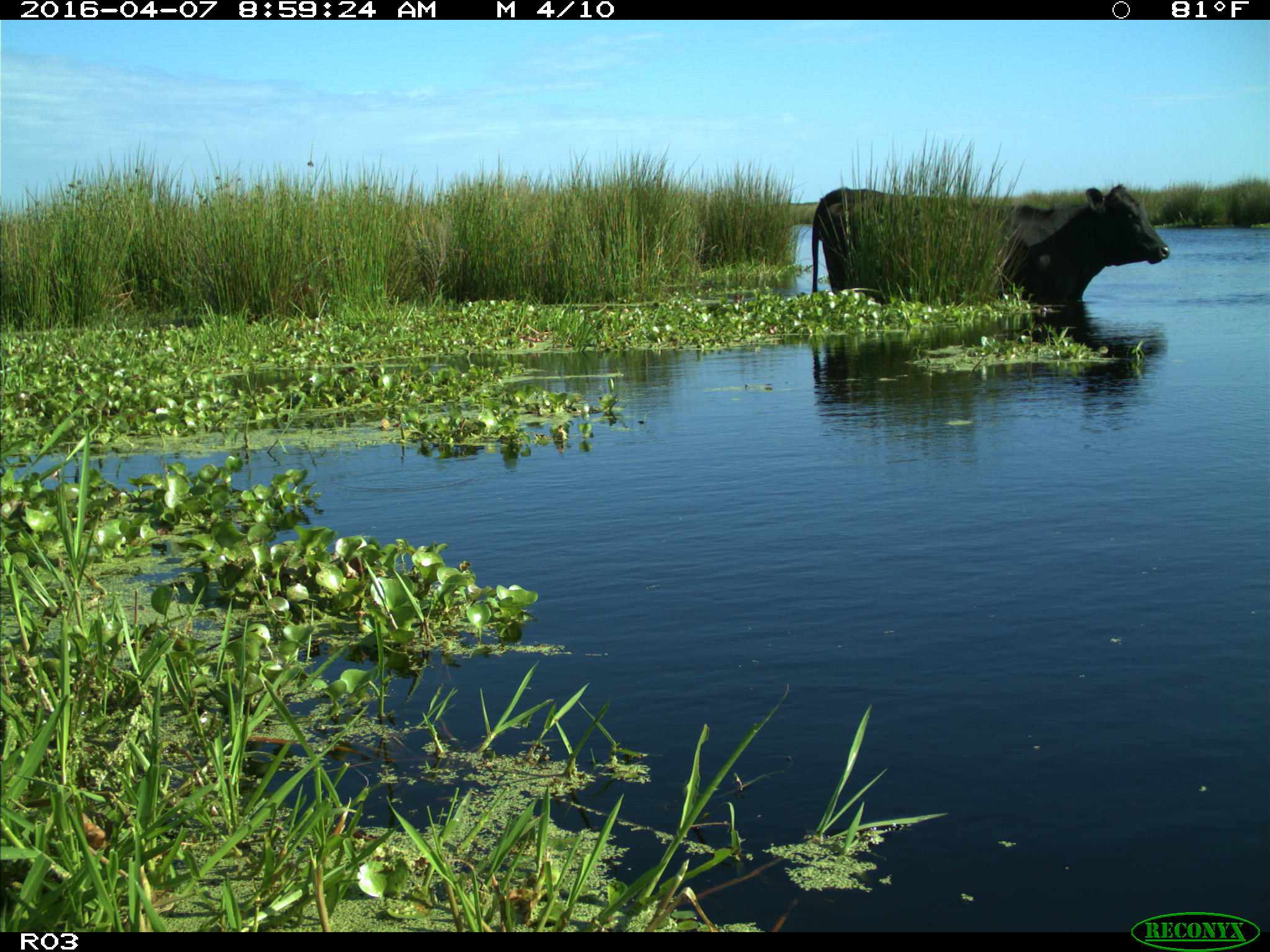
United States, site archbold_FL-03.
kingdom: Animalia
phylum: Chordata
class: Mammalia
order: Artiodactyla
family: Bovidae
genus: Bos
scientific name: Bos taurus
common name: domestic cow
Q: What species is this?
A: Bos taurus (domestic cow).